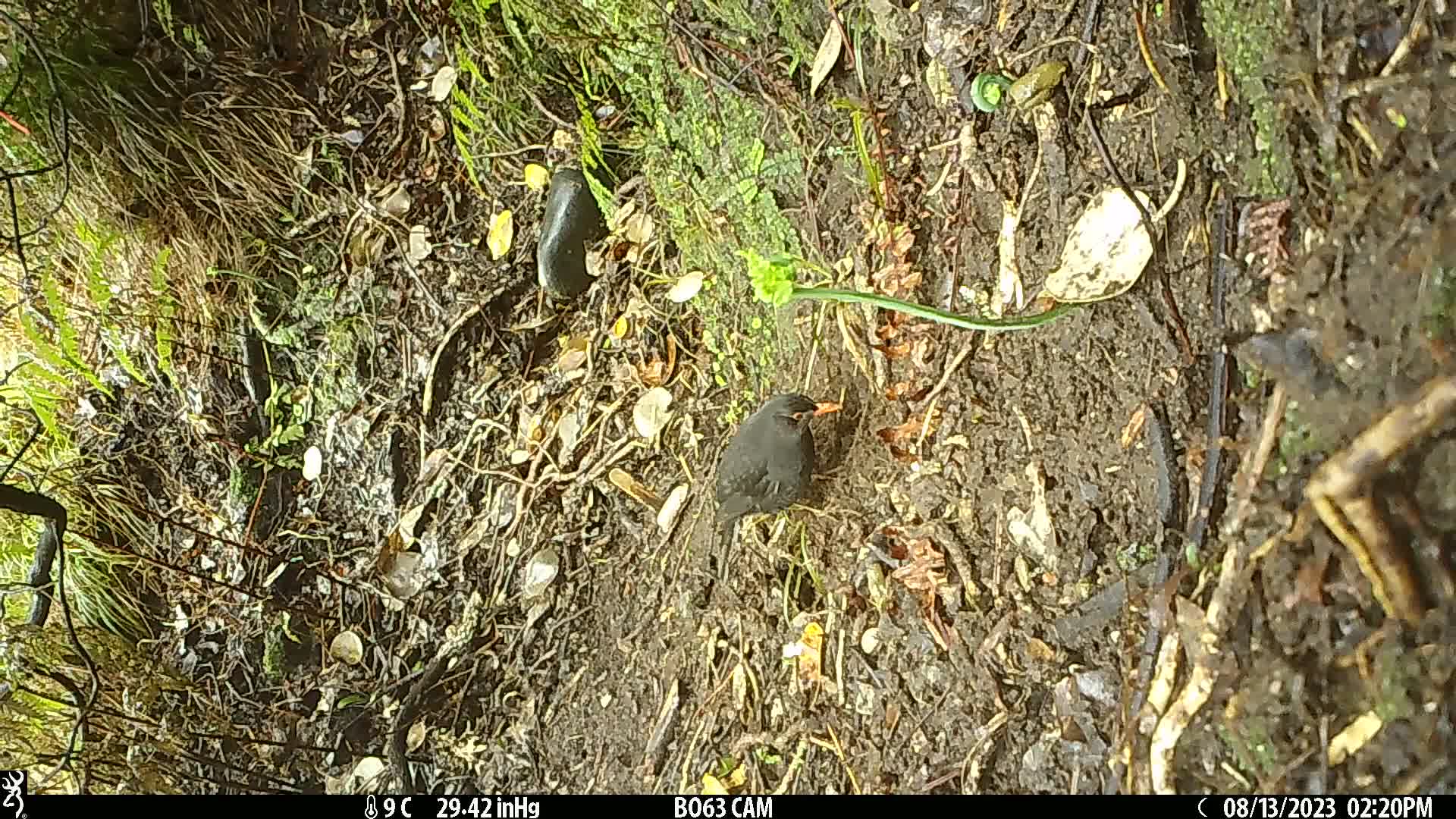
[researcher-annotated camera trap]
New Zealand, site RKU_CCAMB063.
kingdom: Animalia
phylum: Chordata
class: Aves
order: Passeriformes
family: Turdidae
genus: Turdus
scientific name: Turdus merula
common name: eurasian blackbird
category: blackbird